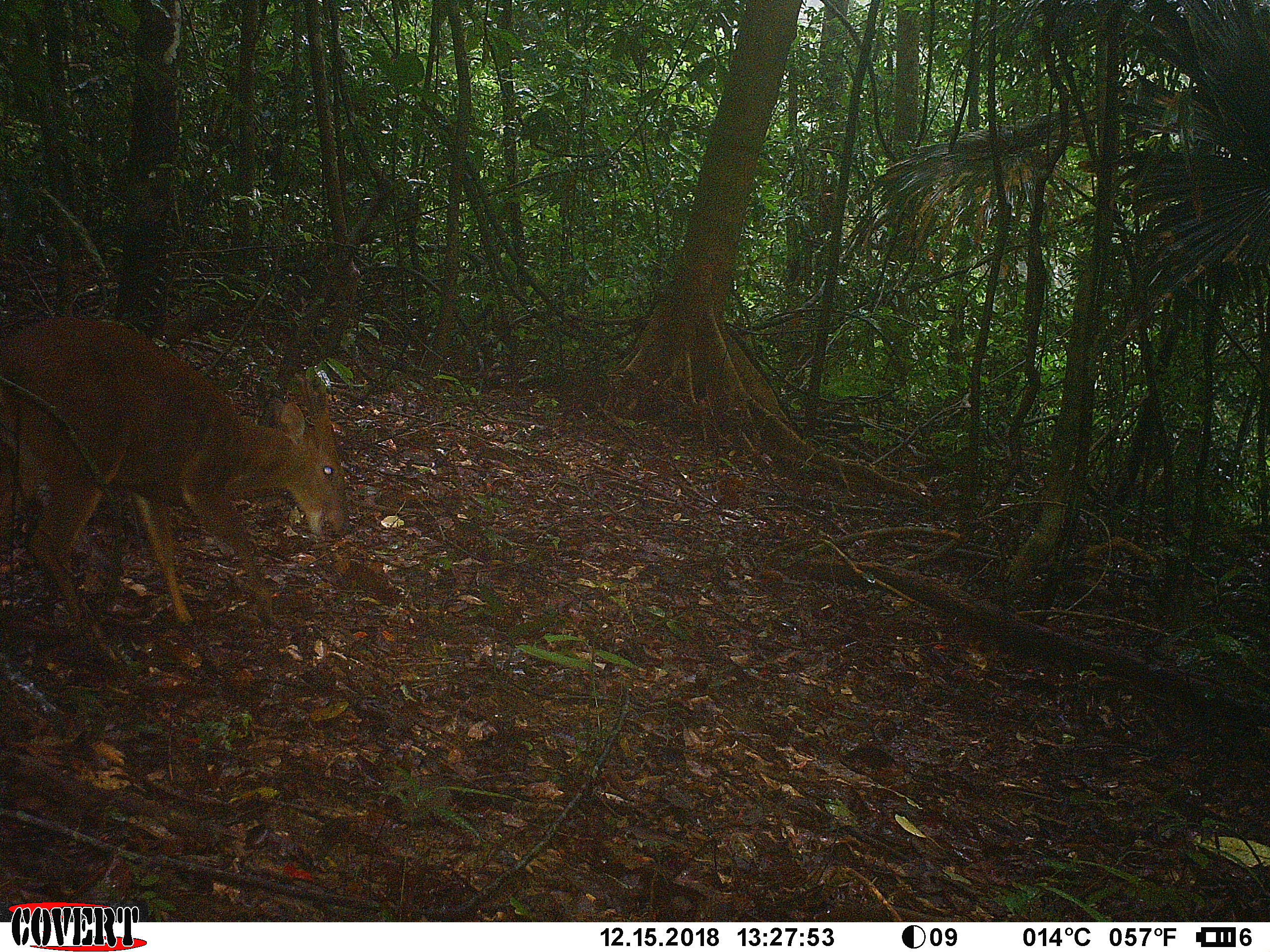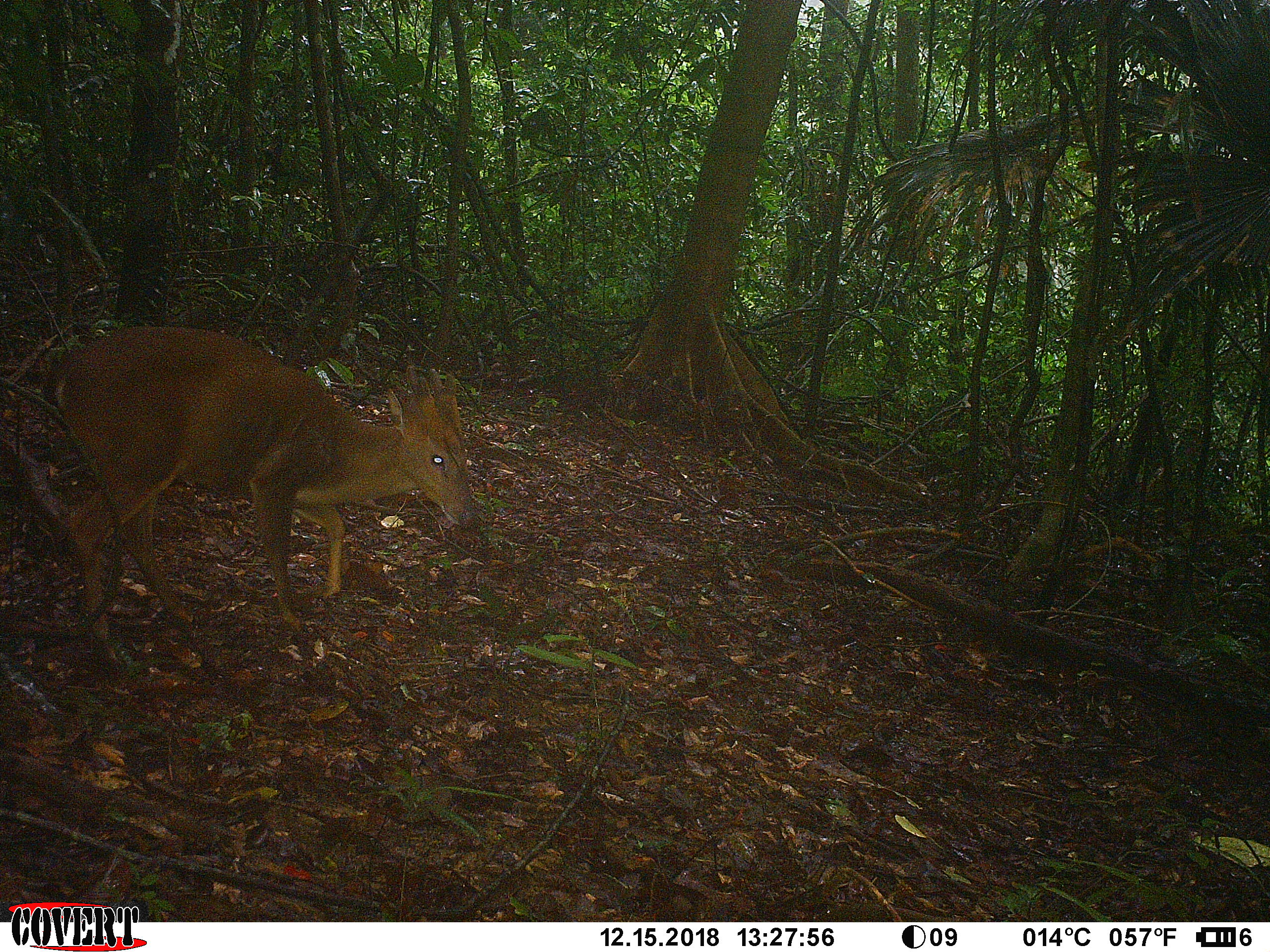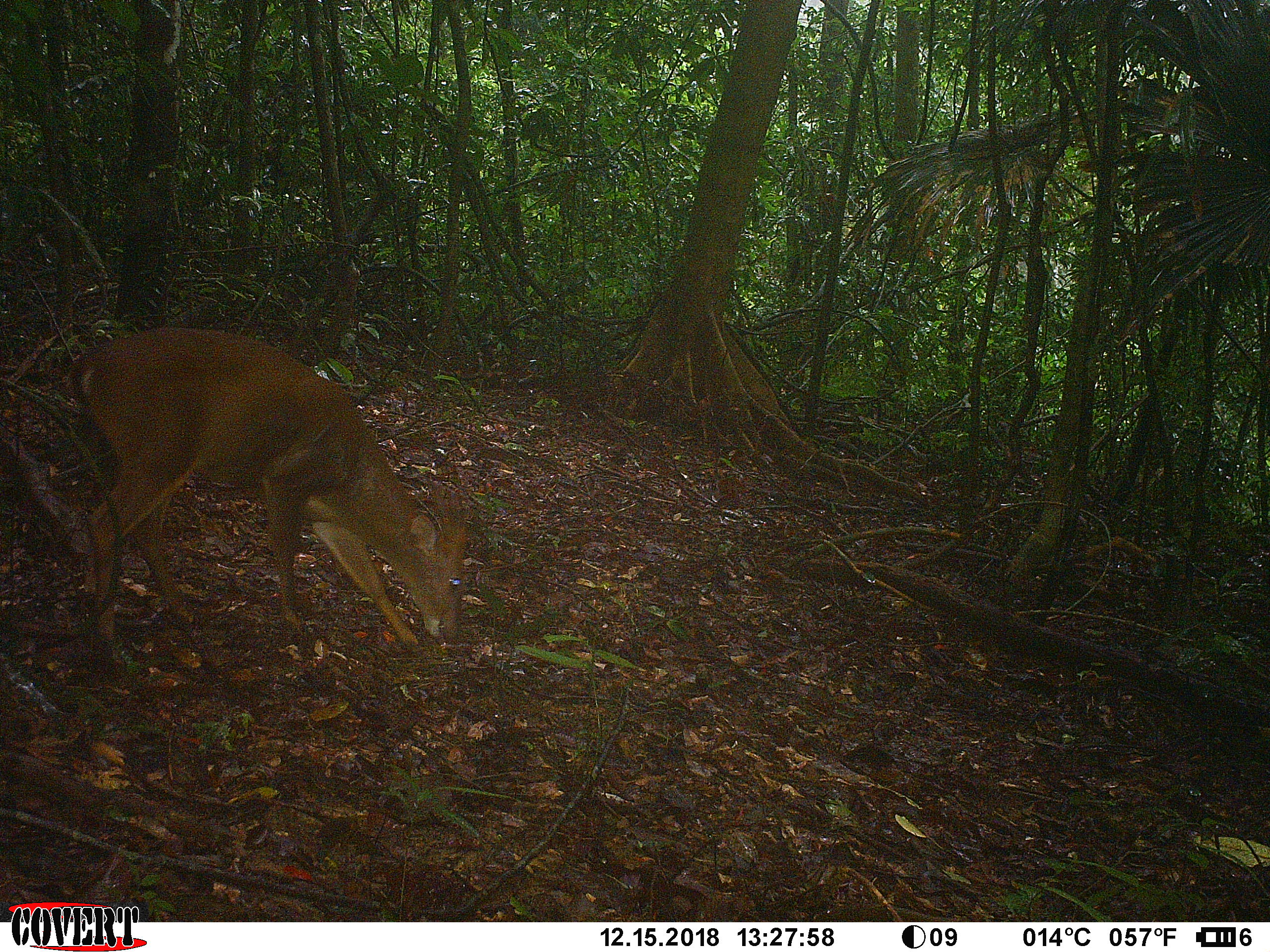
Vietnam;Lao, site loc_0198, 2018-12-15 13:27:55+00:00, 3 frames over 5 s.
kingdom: Animalia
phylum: Chordata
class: Mammalia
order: Artiodactyla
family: Cervidae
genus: Muntiacus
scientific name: Muntiacus vuquangensis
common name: large-antlered muntjac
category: large antlered muntjac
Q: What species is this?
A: Large antlered muntjac (large-antlered muntjac) (Muntiacus vuquangensis).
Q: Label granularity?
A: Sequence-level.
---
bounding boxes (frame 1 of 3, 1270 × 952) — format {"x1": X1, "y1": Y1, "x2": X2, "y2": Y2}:
large antlered muntjac: {"x1": 0, "y1": 317, "x2": 352, "y2": 666}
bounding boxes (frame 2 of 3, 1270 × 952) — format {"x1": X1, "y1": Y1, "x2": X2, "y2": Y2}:
large antlered muntjac: {"x1": 43, "y1": 327, "x2": 476, "y2": 682}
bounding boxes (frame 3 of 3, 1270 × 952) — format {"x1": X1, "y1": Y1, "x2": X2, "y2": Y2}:
large antlered muntjac: {"x1": 70, "y1": 328, "x2": 467, "y2": 682}